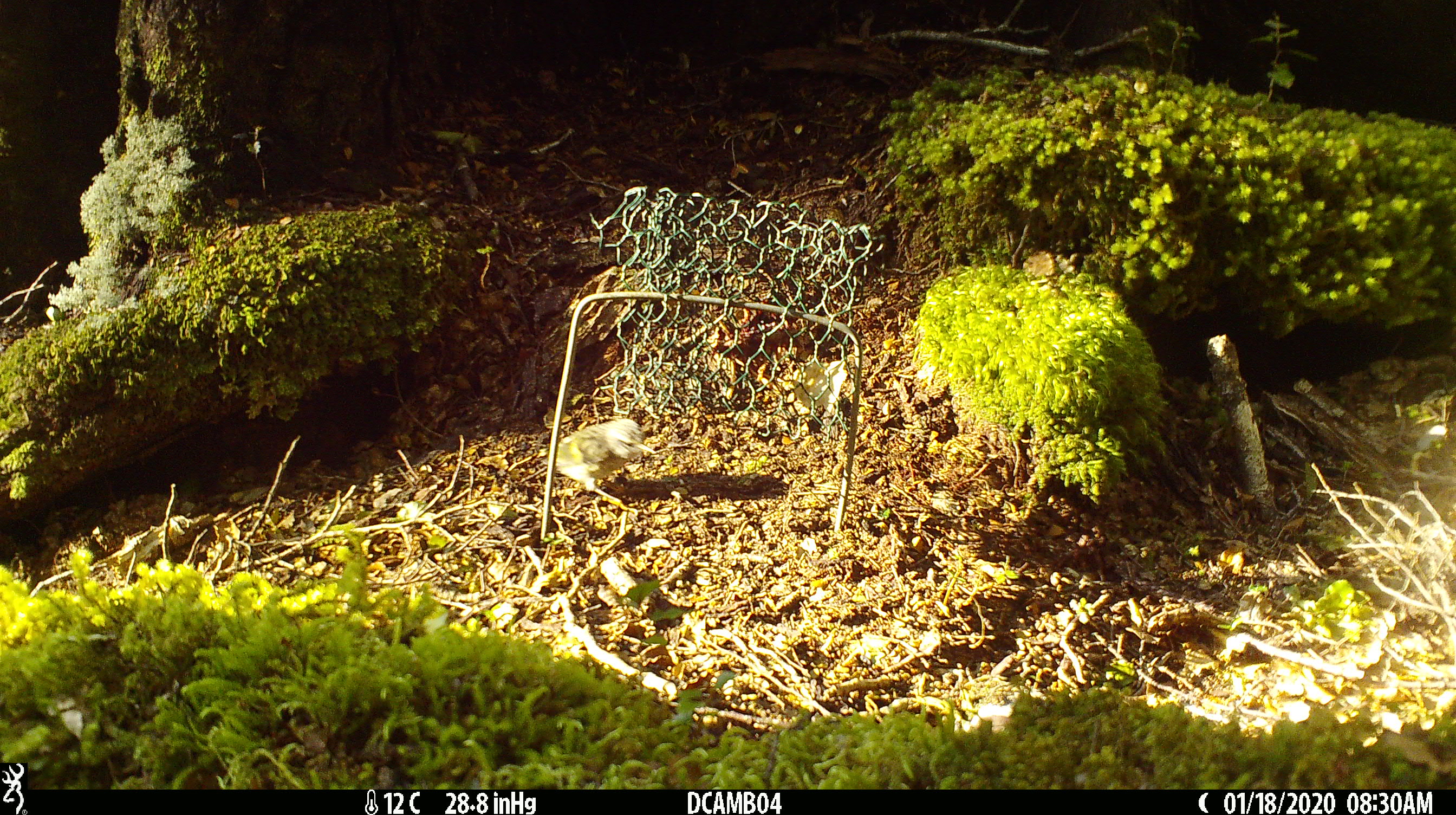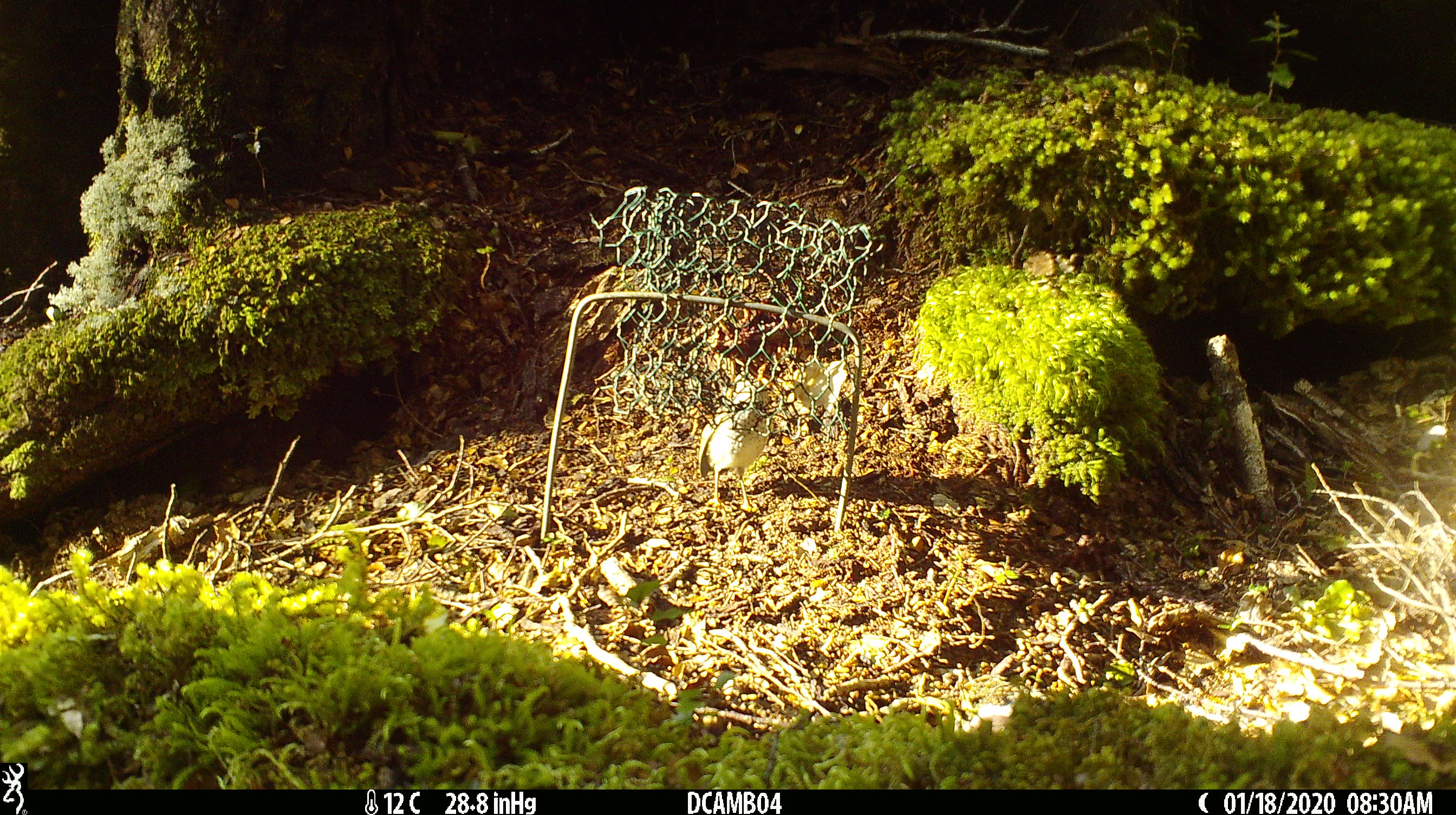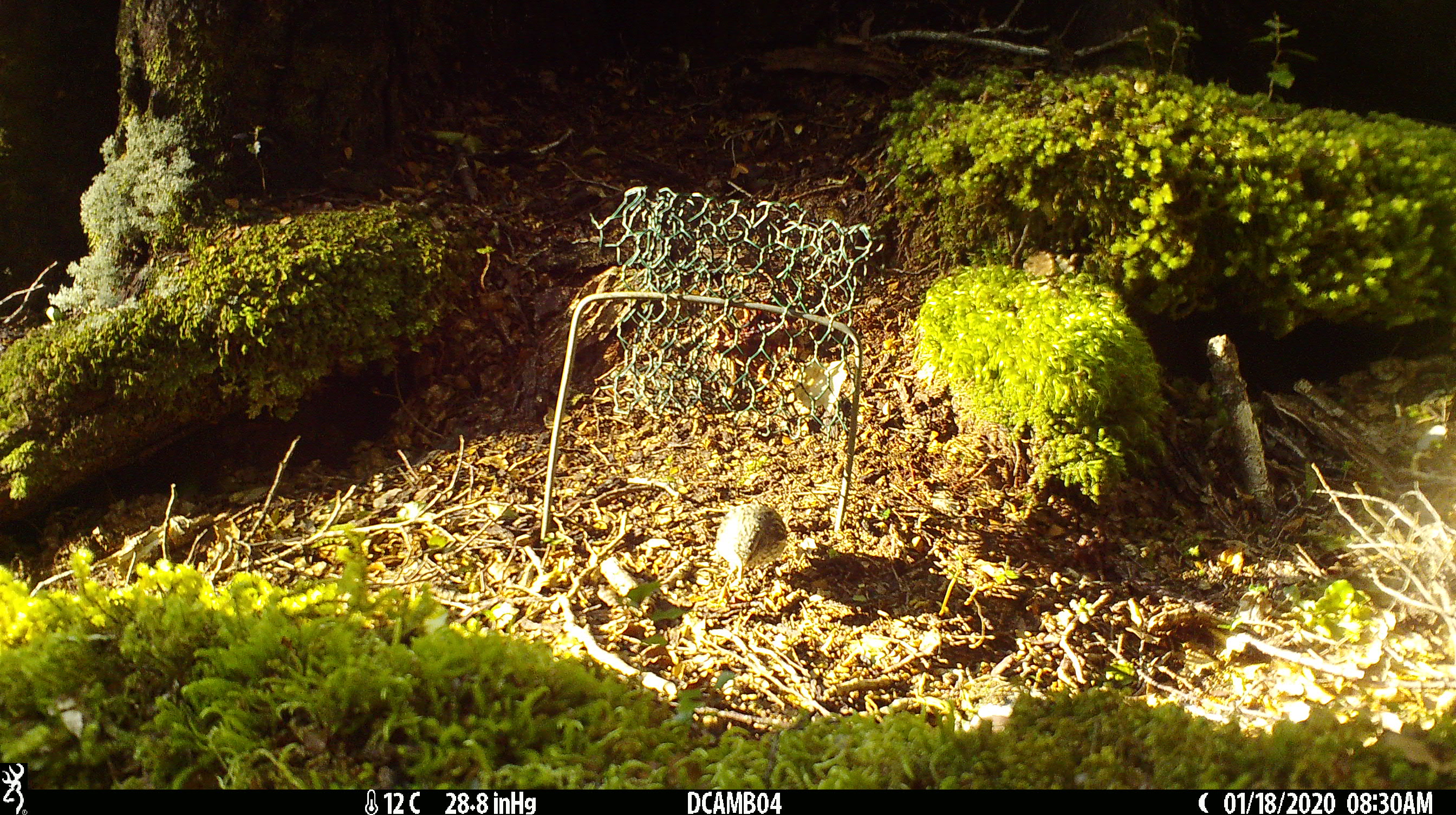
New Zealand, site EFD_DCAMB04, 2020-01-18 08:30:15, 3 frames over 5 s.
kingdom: Animalia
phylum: Chordata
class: Aves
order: Passeriformes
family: Acanthisittidae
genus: Acanthisitta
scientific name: Acanthisitta chloris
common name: rifleman